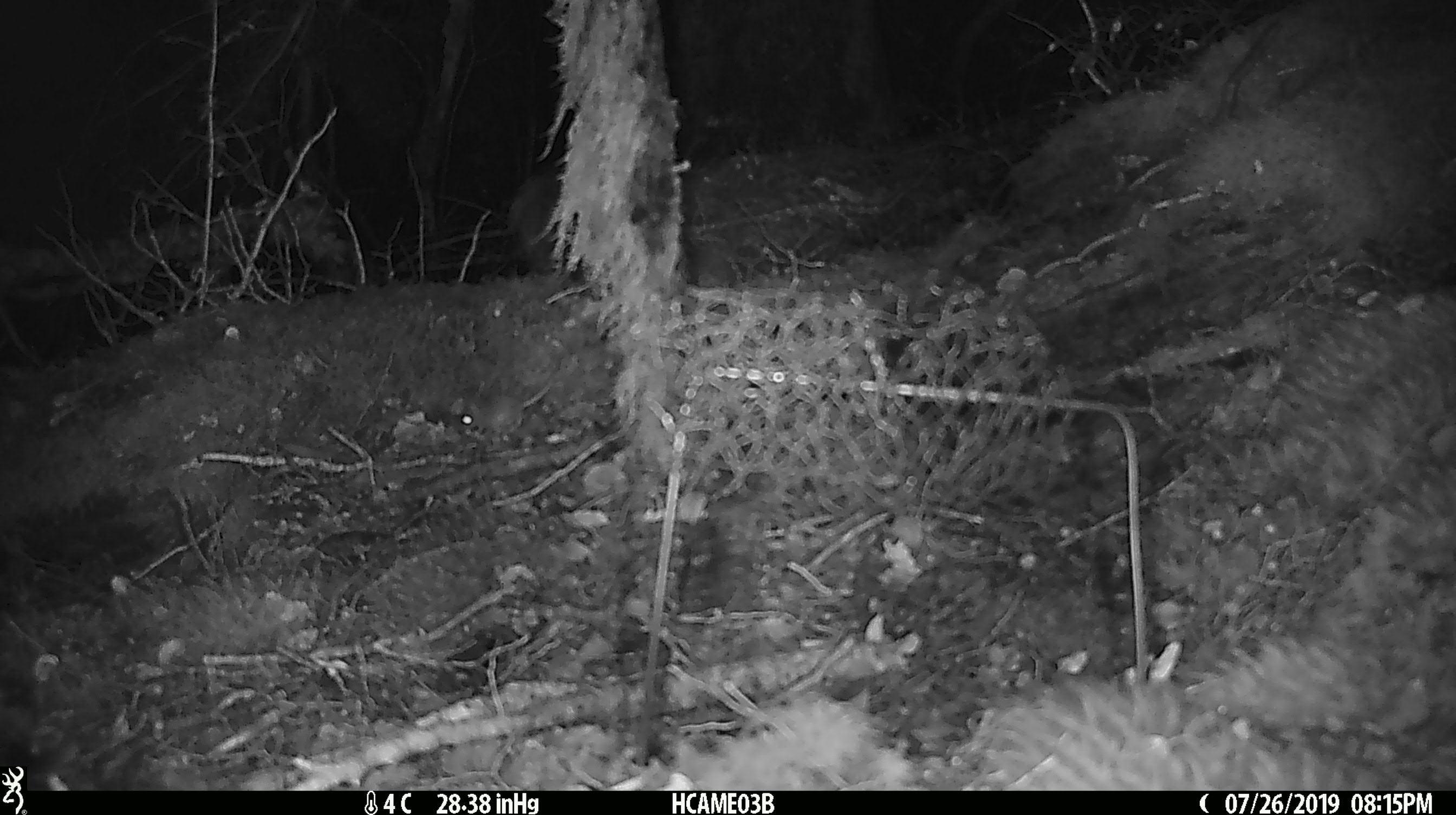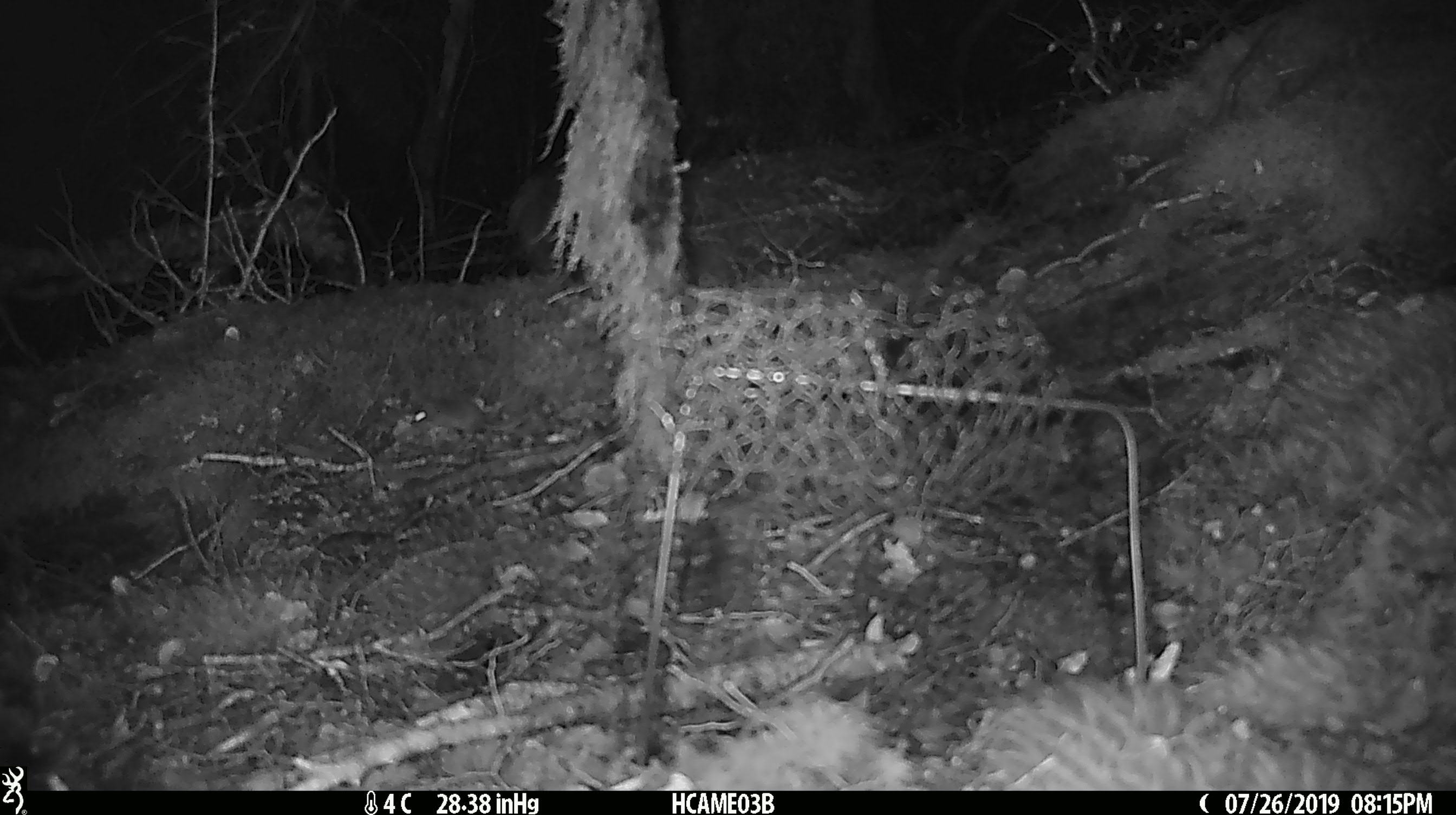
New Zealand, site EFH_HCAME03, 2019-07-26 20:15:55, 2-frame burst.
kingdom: Animalia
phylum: Chordata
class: Mammalia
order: Rodentia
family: Muridae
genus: Mus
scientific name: Mus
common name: mouse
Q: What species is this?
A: Mouse (Mus).